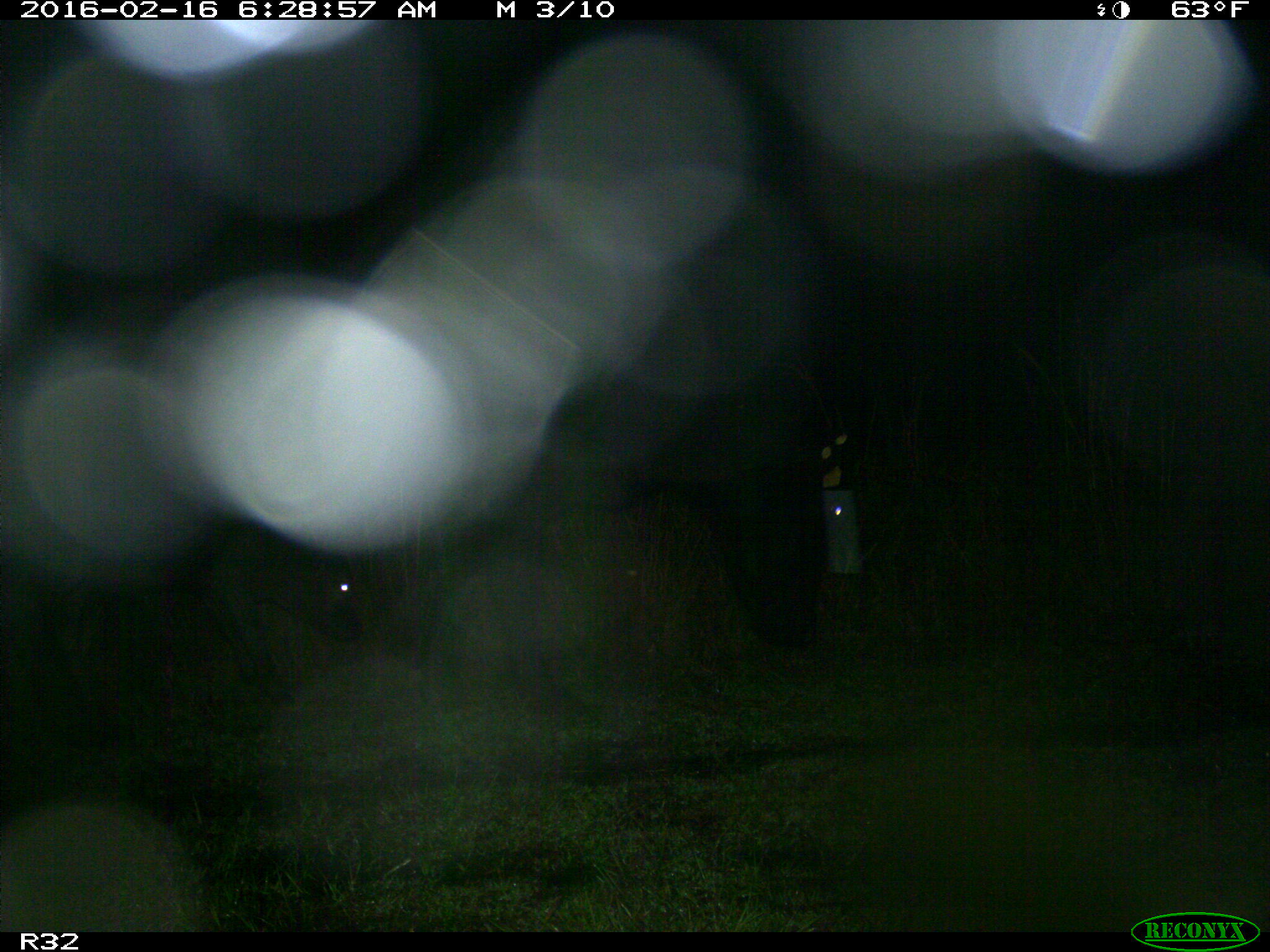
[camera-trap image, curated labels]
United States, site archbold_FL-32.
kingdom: Animalia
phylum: Chordata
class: Mammalia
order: Artiodactyla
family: Bovidae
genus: Bos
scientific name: Bos taurus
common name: domestic cow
Bos taurus (domestic cow).